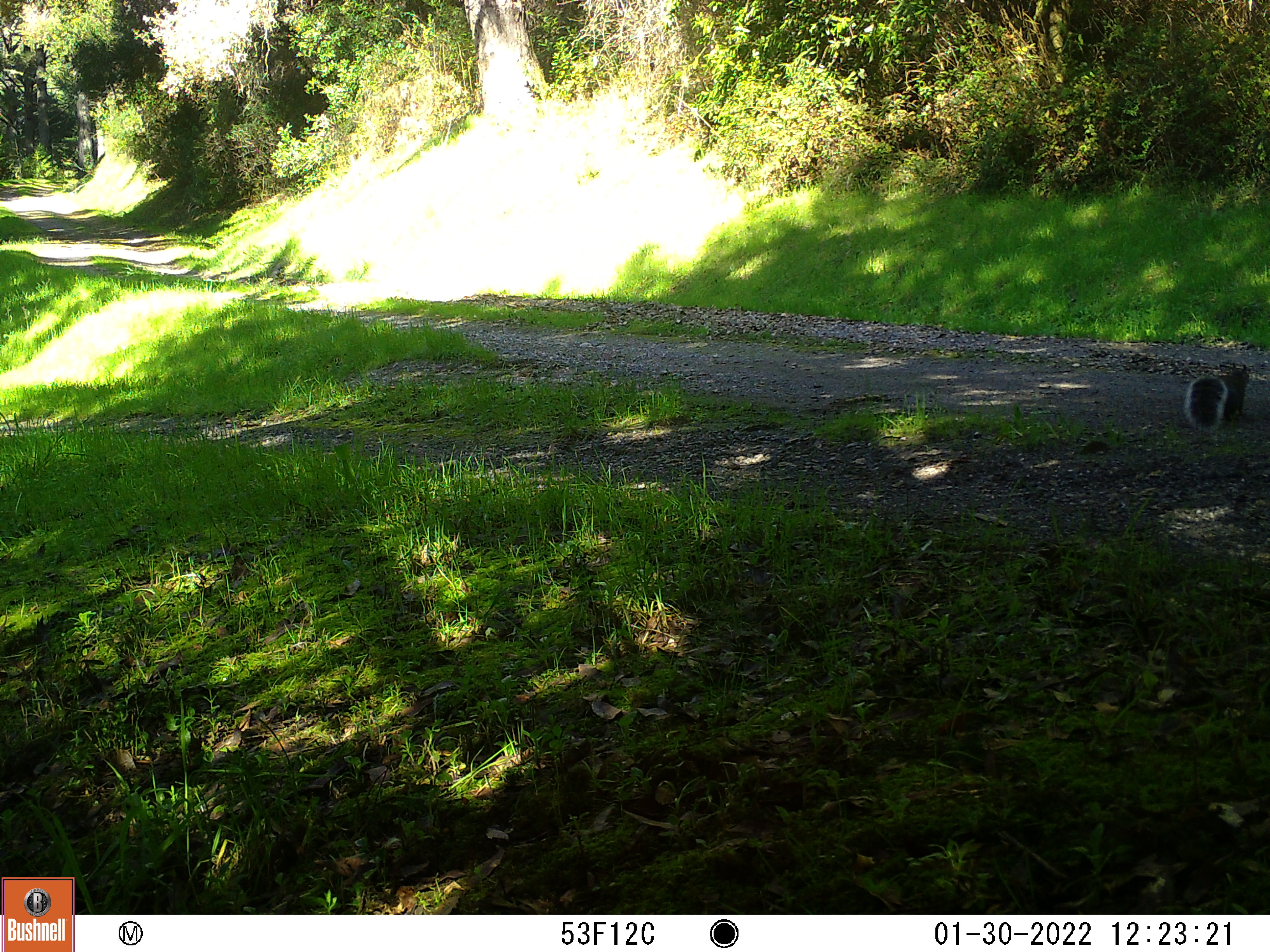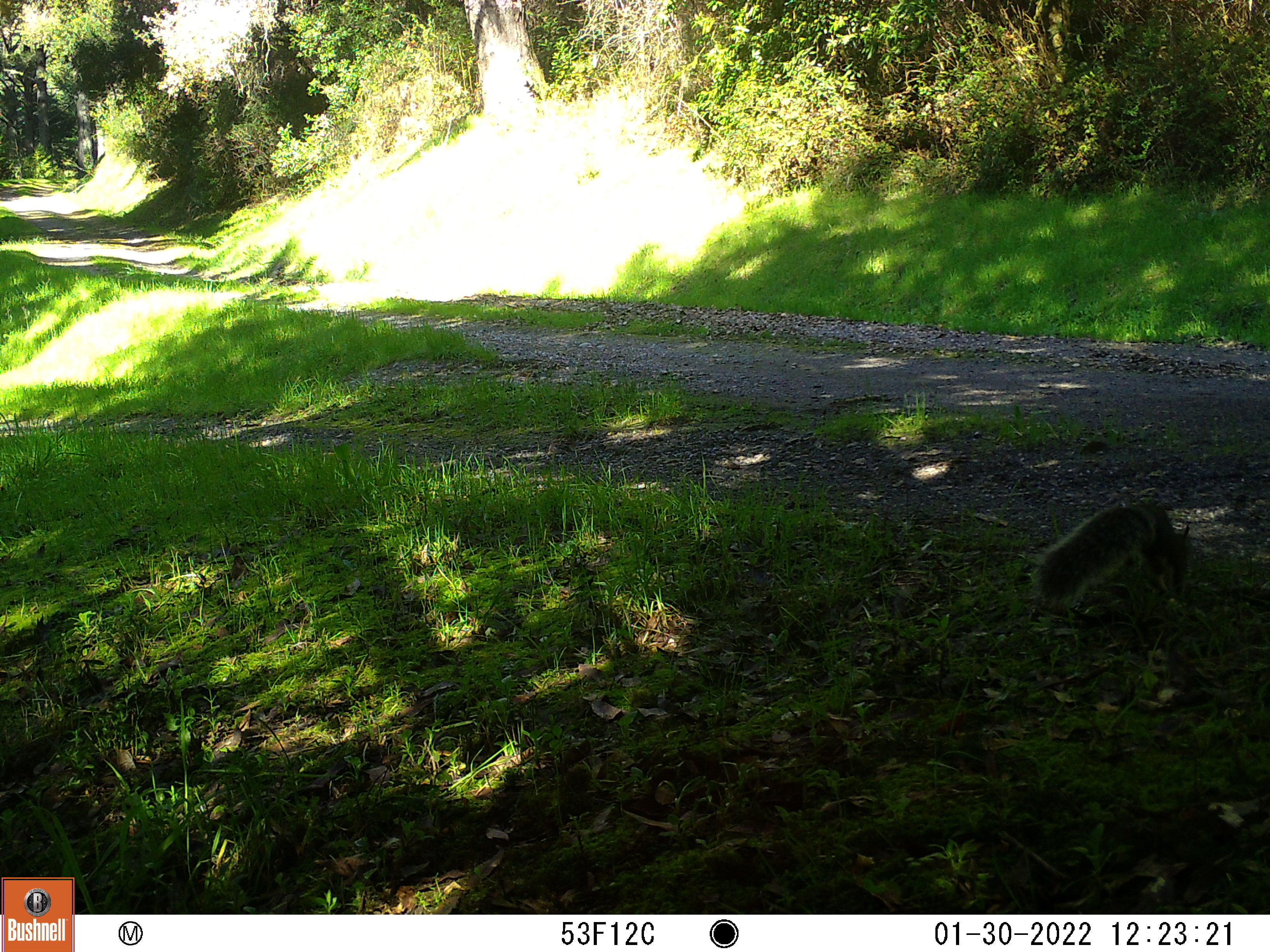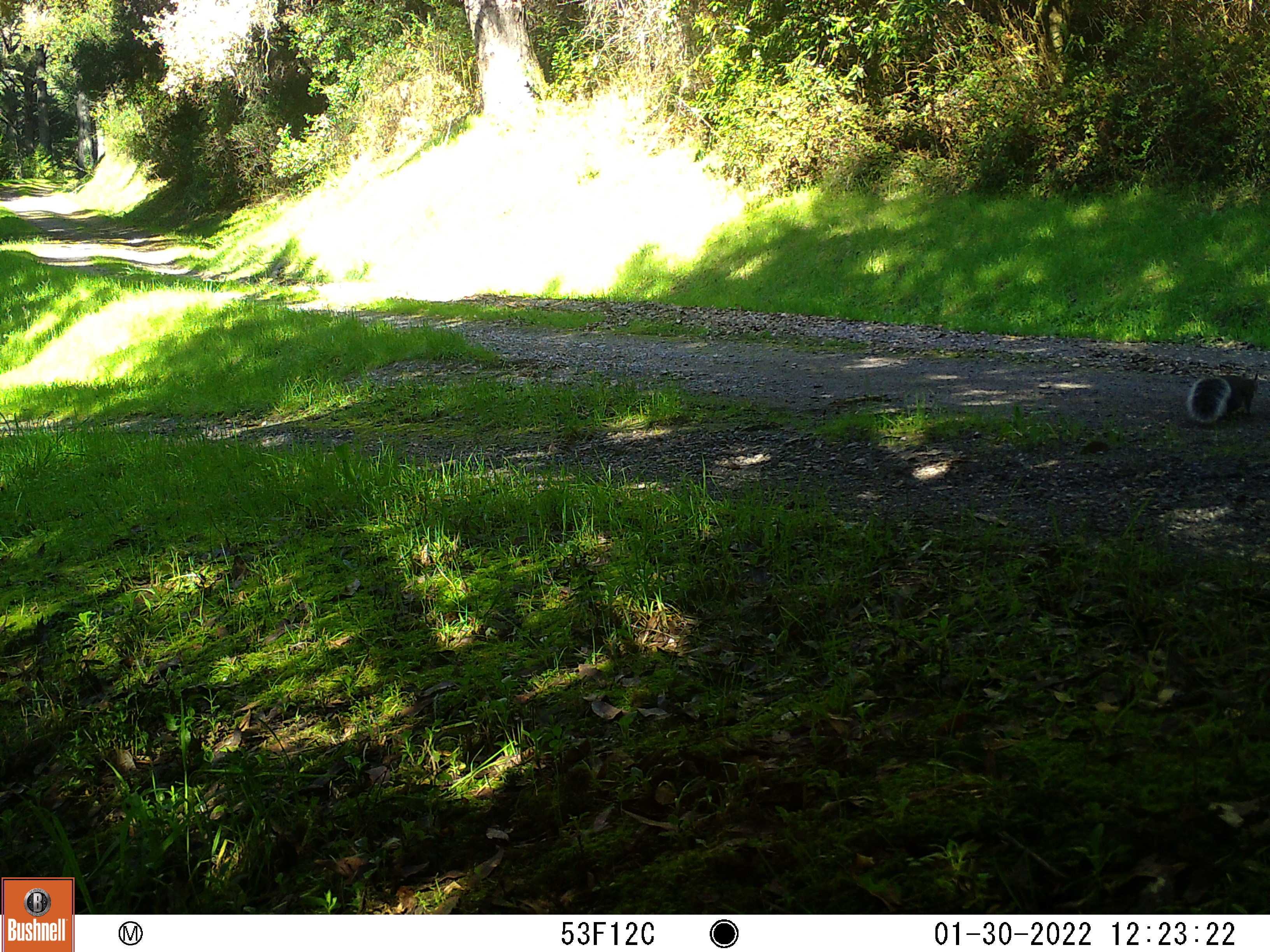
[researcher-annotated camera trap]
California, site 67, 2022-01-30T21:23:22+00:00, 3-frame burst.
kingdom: Animalia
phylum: Chordata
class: Mammalia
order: Rodentia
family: Sciuridae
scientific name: Sciuridae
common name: squirrel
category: unknown squirrel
Unknown squirrel (squirrel) (Sciuridae).